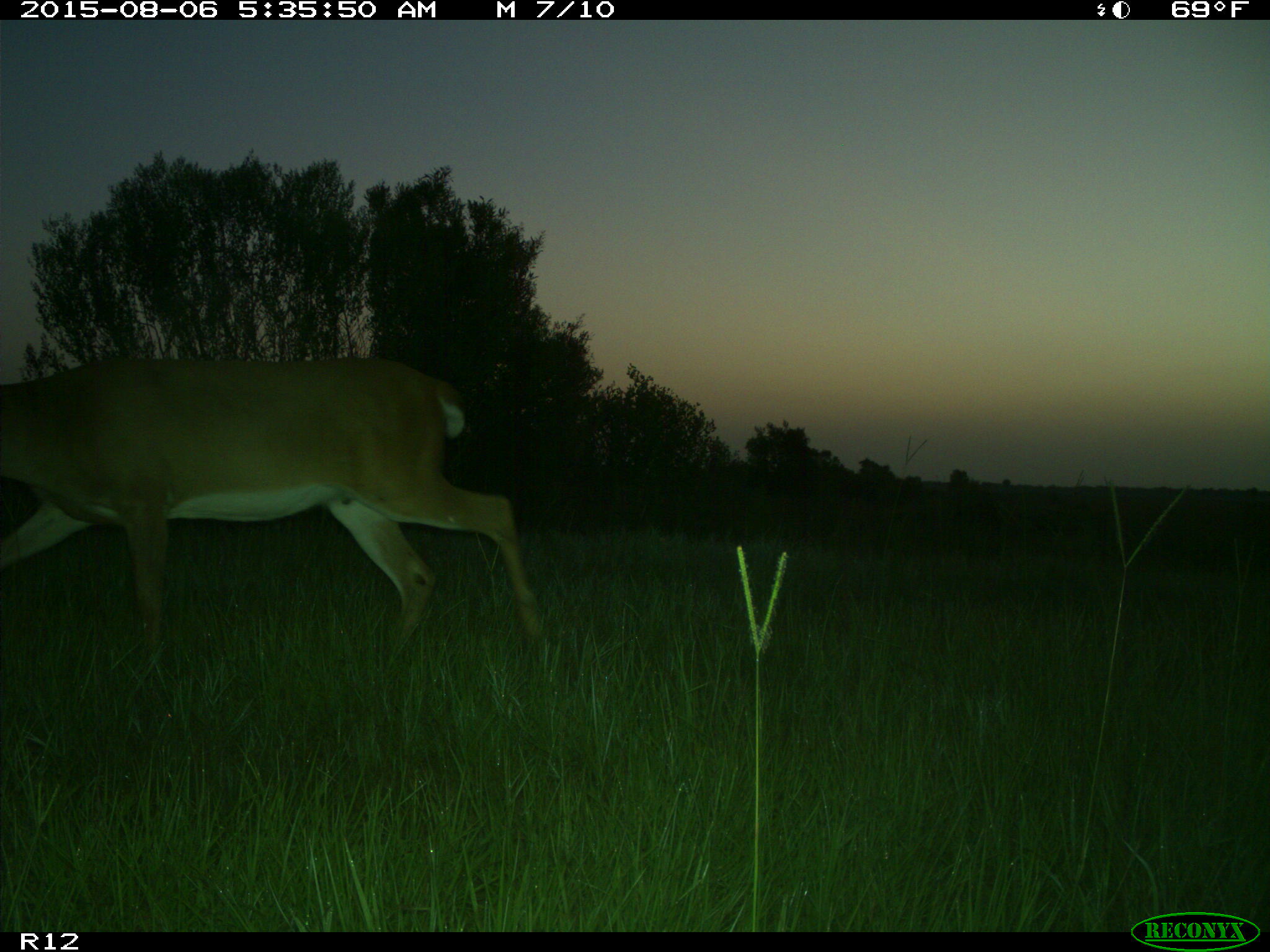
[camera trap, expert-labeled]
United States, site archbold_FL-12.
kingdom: Animalia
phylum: Chordata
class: Mammalia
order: Artiodactyla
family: Cervidae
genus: Odocoileus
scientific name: Odocoileus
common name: deer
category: unidentified deer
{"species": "unidentified deer (deer) (Odocoileus)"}